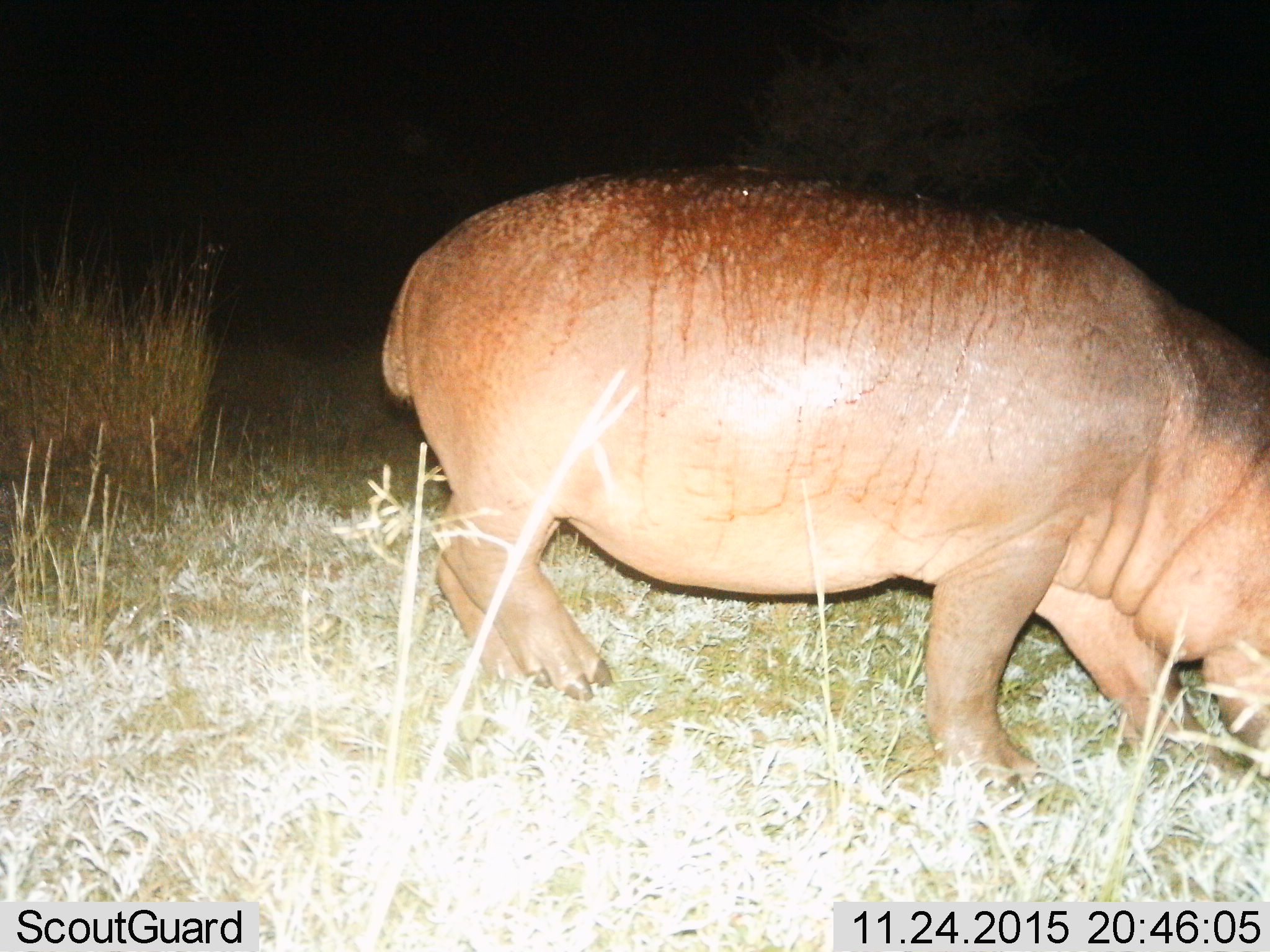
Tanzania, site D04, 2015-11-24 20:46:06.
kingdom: Animalia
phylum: Chordata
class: Mammalia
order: Artiodactyla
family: Hippopotamidae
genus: Hippopotamus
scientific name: Hippopotamus amphibius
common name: hippopotamus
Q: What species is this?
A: Hippopotamus (Hippopotamus amphibius).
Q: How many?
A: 1.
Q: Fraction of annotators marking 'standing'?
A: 42%.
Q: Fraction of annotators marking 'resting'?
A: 0%.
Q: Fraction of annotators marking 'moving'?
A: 32%.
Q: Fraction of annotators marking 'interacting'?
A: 0%.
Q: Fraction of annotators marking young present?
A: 0%.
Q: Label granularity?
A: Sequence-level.